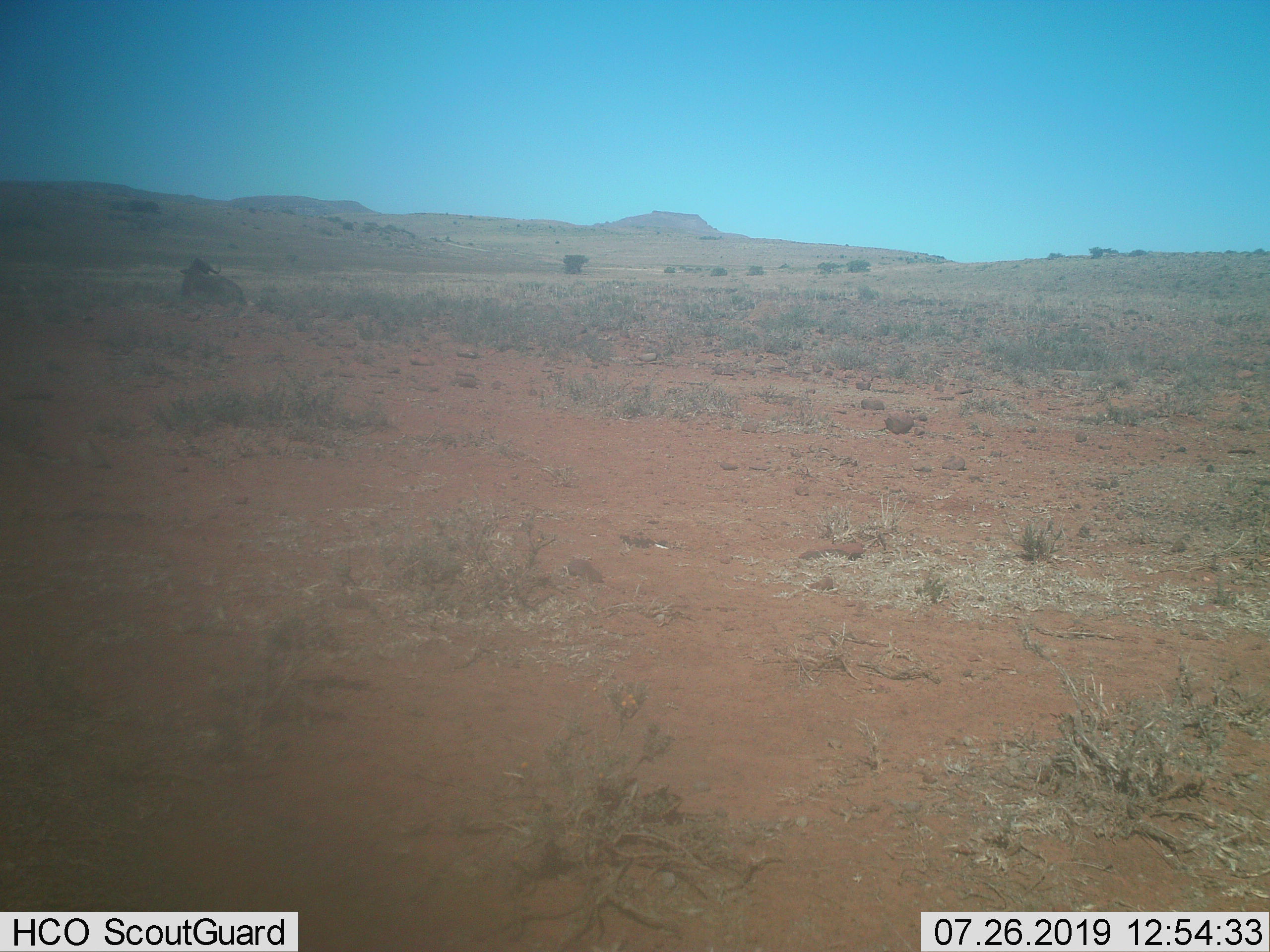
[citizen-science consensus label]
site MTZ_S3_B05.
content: unidentified animal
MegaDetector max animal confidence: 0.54